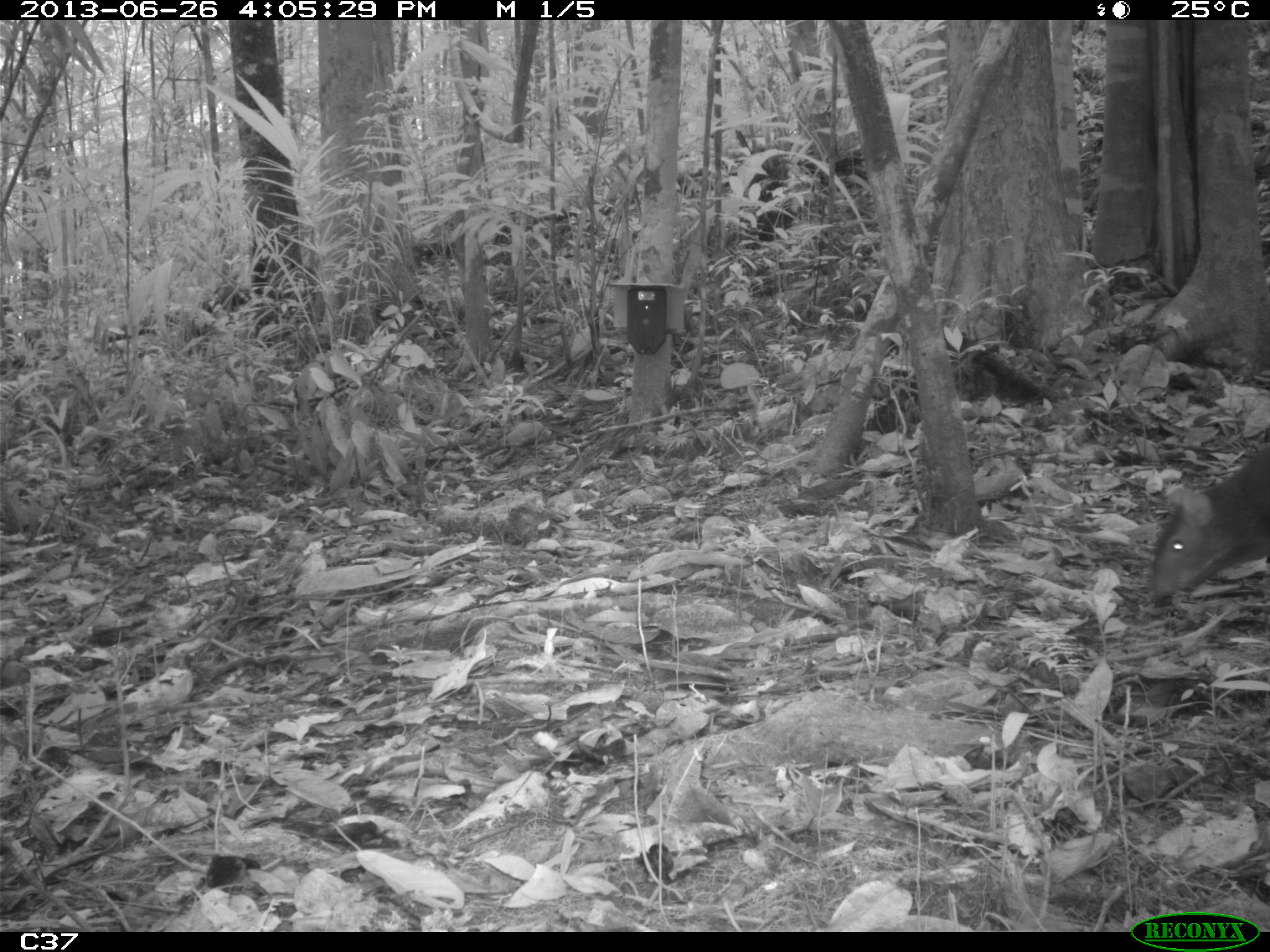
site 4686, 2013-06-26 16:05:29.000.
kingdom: Animalia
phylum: Chordata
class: Mammalia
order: Rodentia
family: Dasyproctidae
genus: Dasyprocta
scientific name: Dasyprocta leporina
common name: red-rumped agouti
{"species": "Dasyprocta leporina (red-rumped agouti)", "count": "1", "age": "adult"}